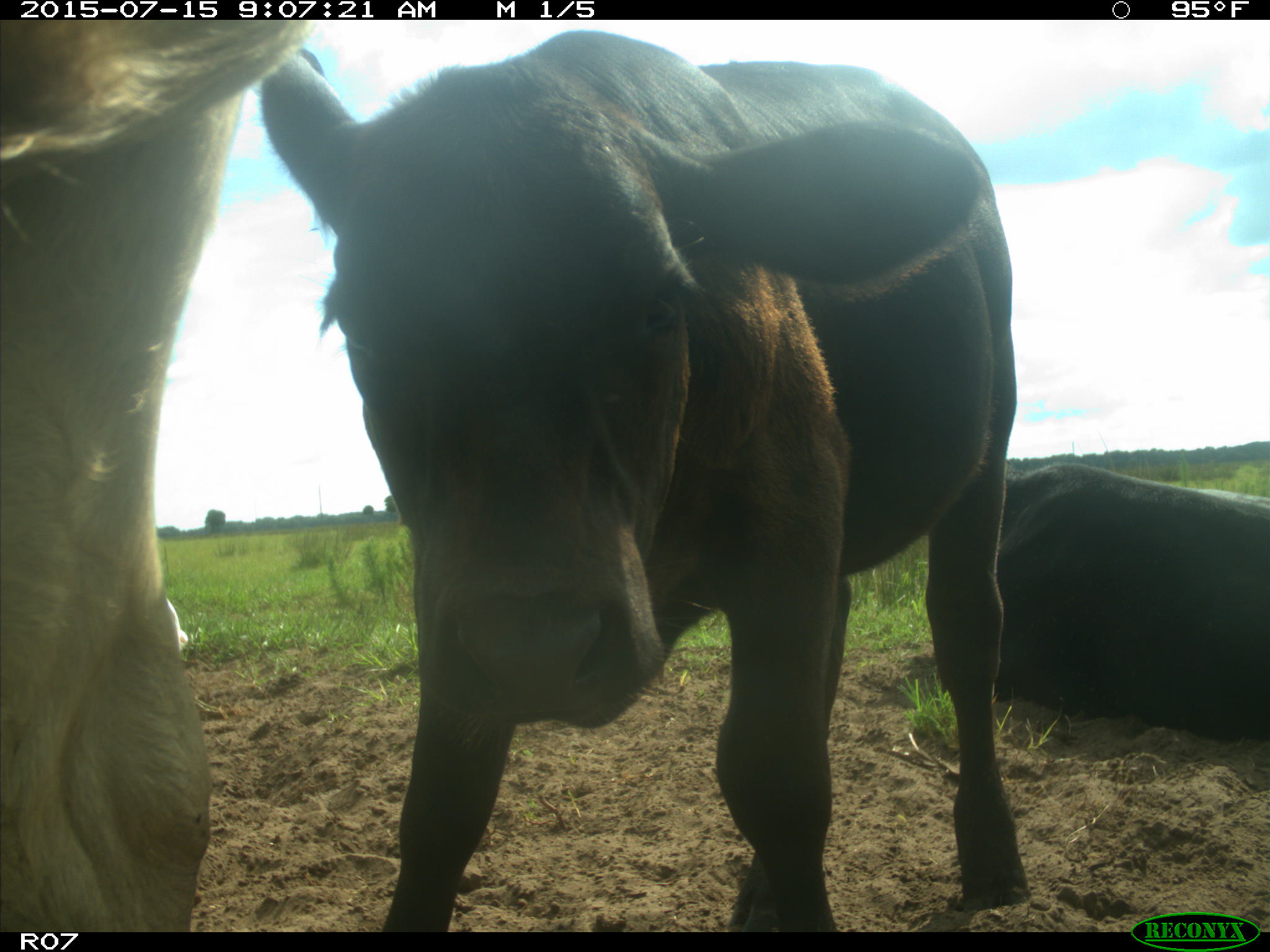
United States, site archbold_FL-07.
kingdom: Animalia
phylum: Chordata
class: Mammalia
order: Artiodactyla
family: Bovidae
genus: Bos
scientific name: Bos taurus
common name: domestic cow